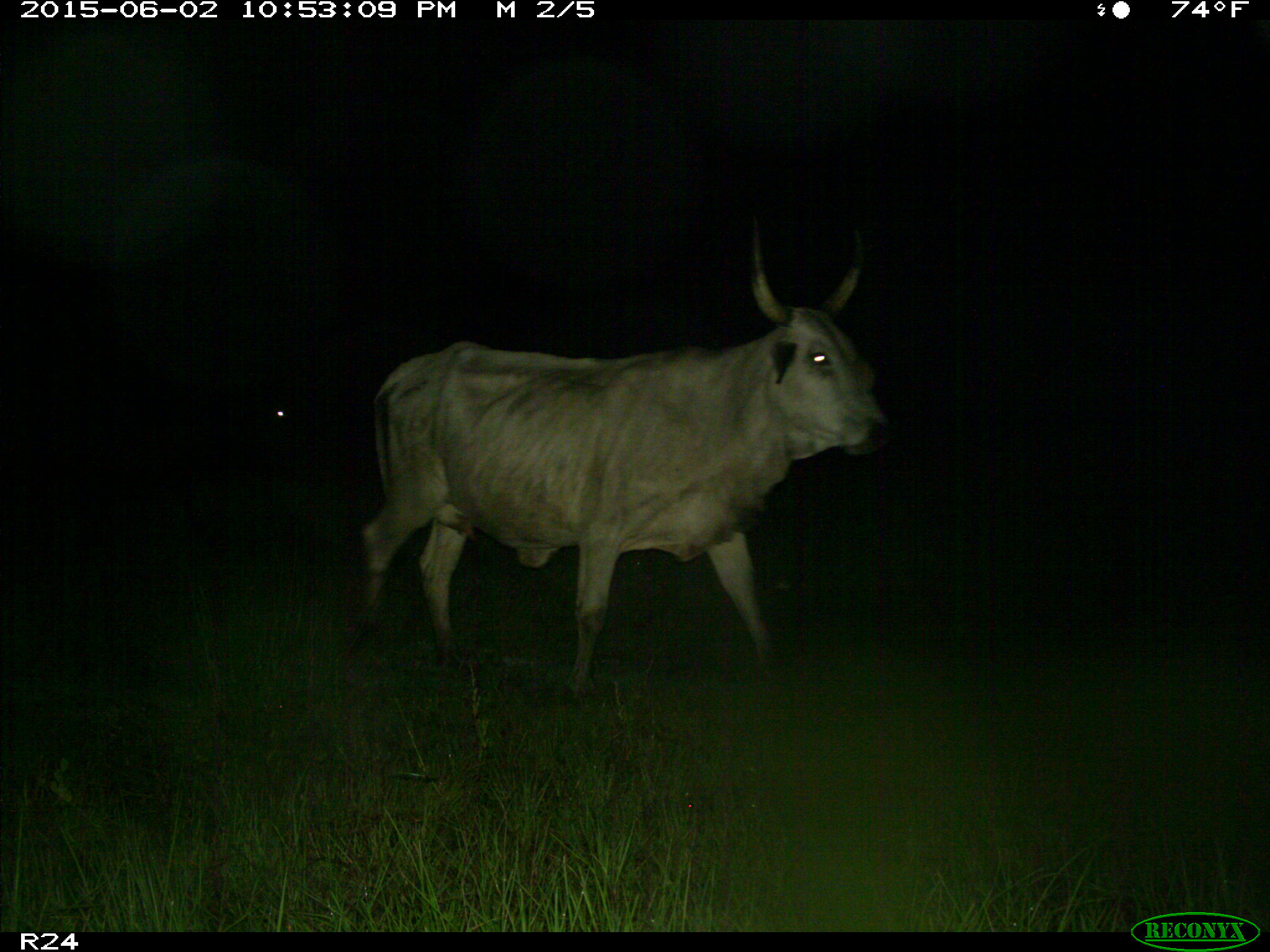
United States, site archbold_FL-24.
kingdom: Animalia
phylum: Chordata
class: Mammalia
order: Artiodactyla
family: Bovidae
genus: Bos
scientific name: Bos taurus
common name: domestic cow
Bos taurus (domestic cow).